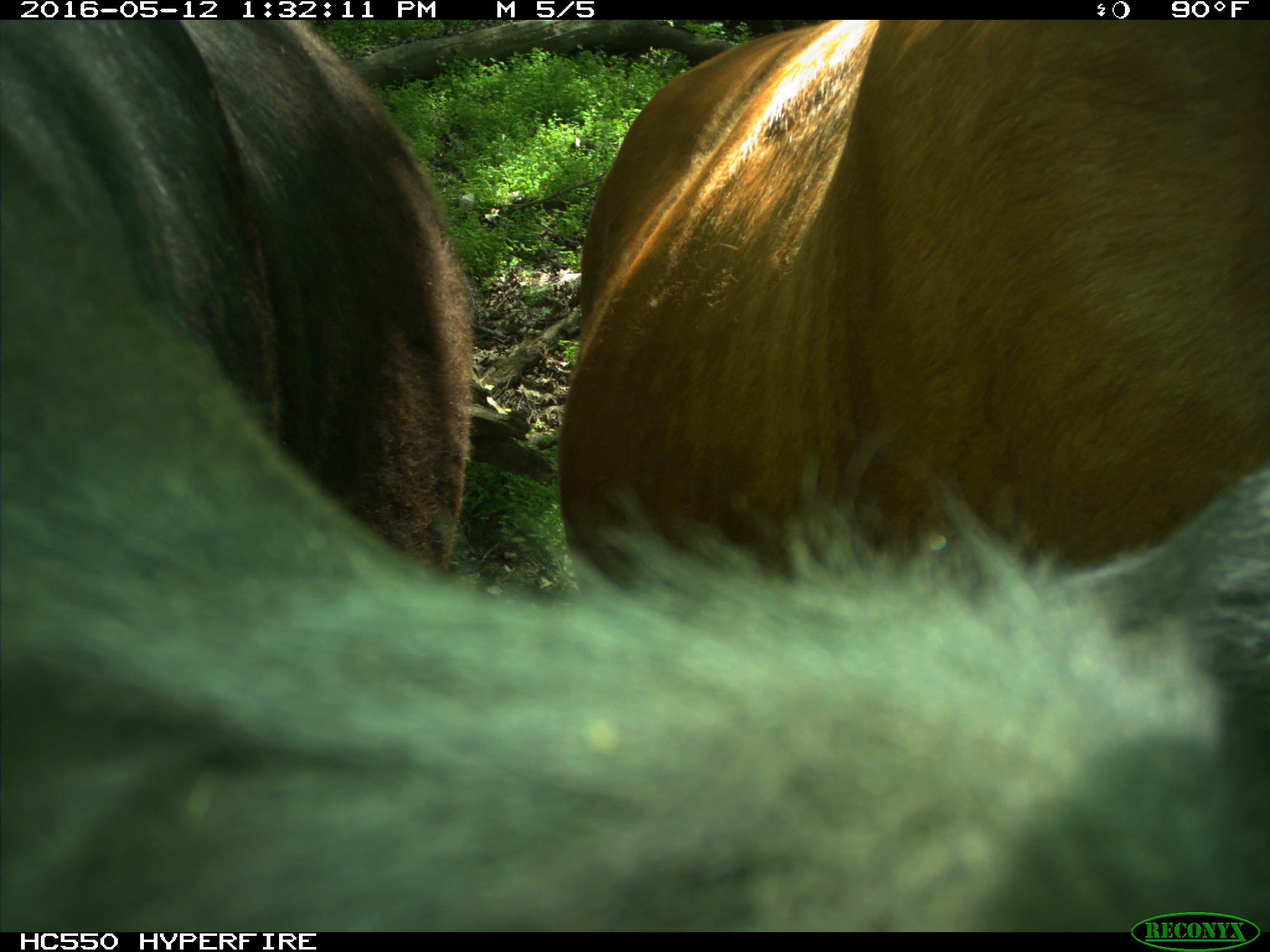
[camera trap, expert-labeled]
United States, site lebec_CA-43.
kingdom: Animalia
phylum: Chordata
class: Mammalia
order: Artiodactyla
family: Bovidae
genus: Bos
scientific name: Bos taurus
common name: domestic cow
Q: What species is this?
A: Bos taurus (domestic cow).